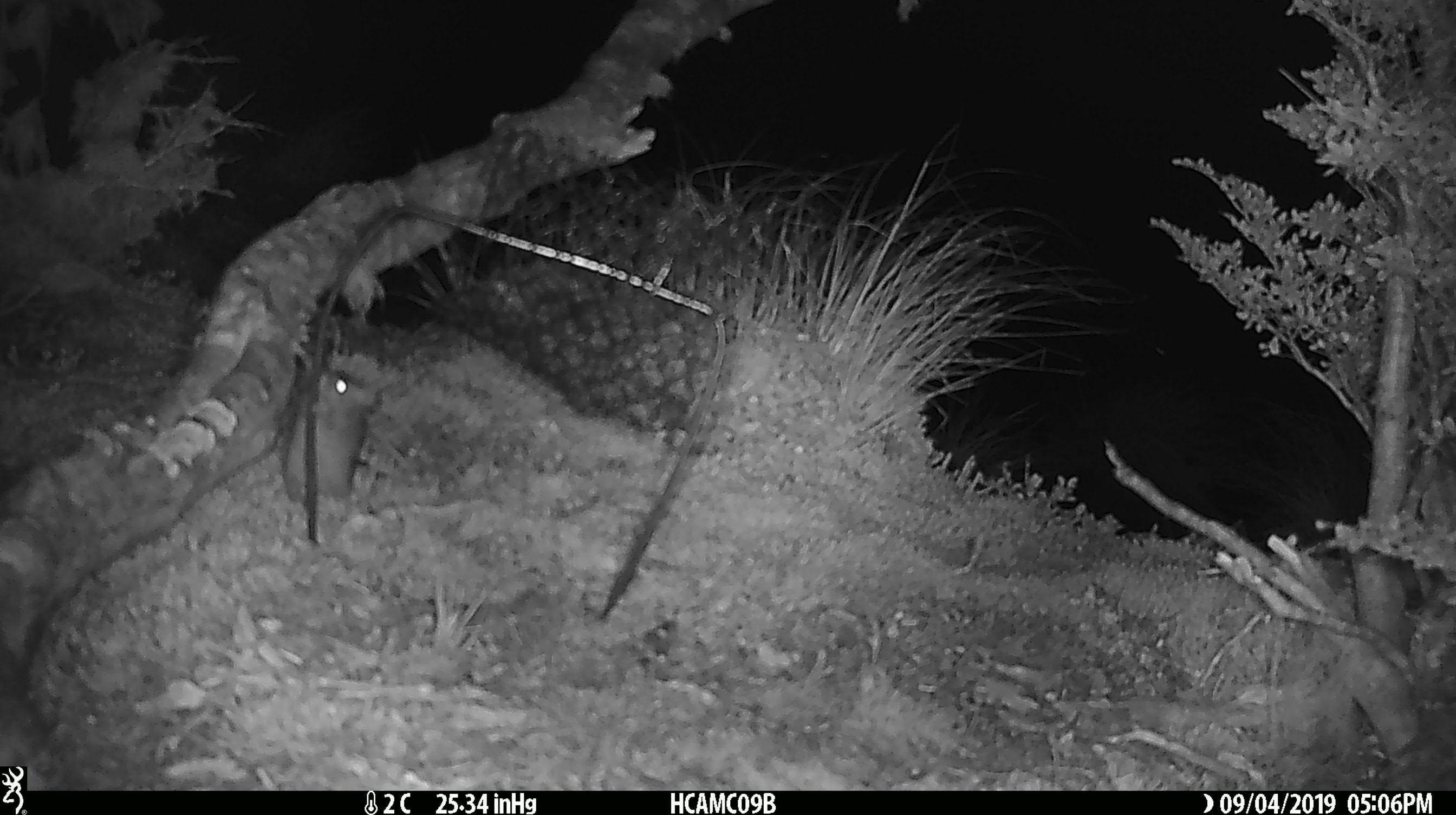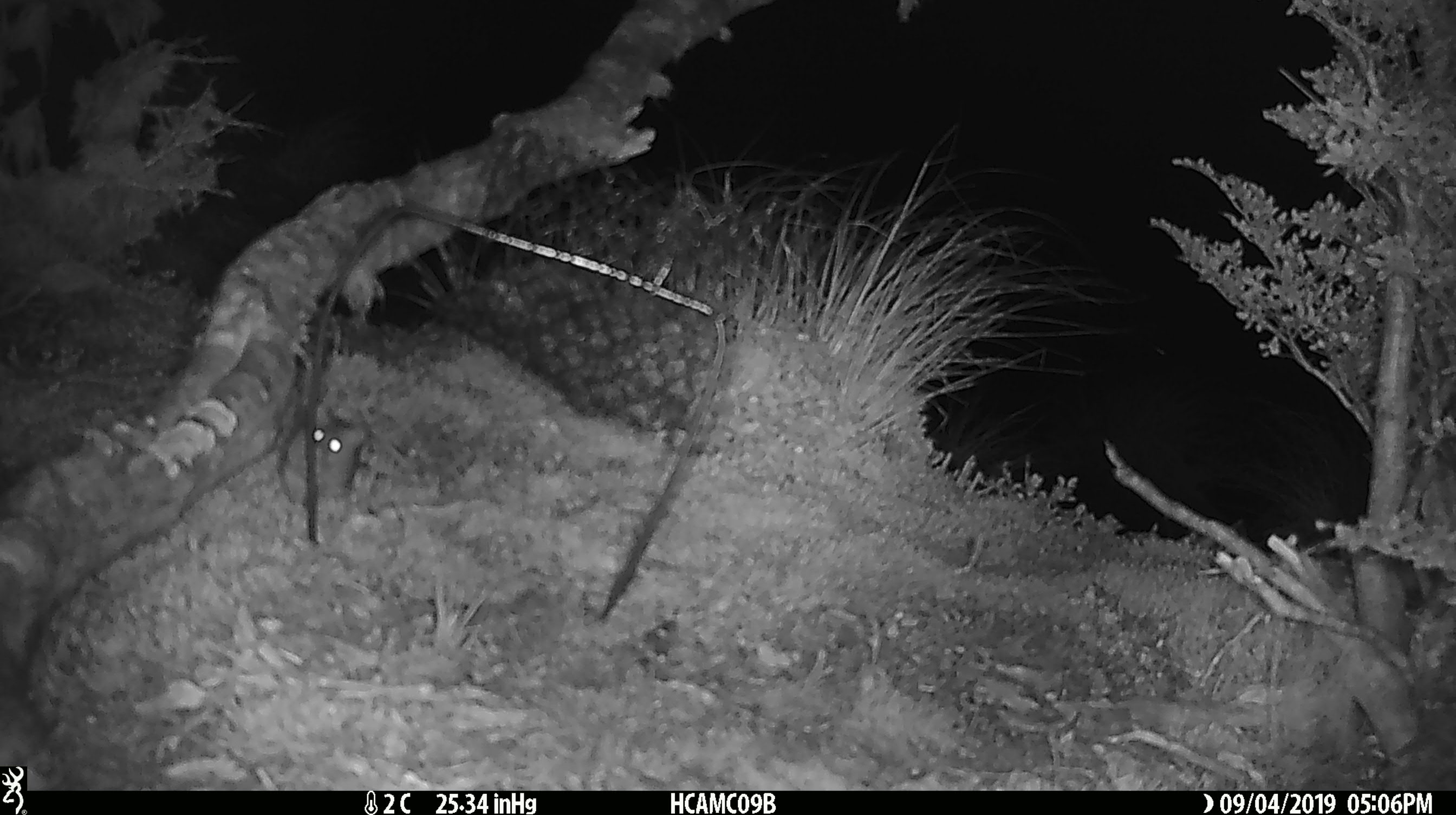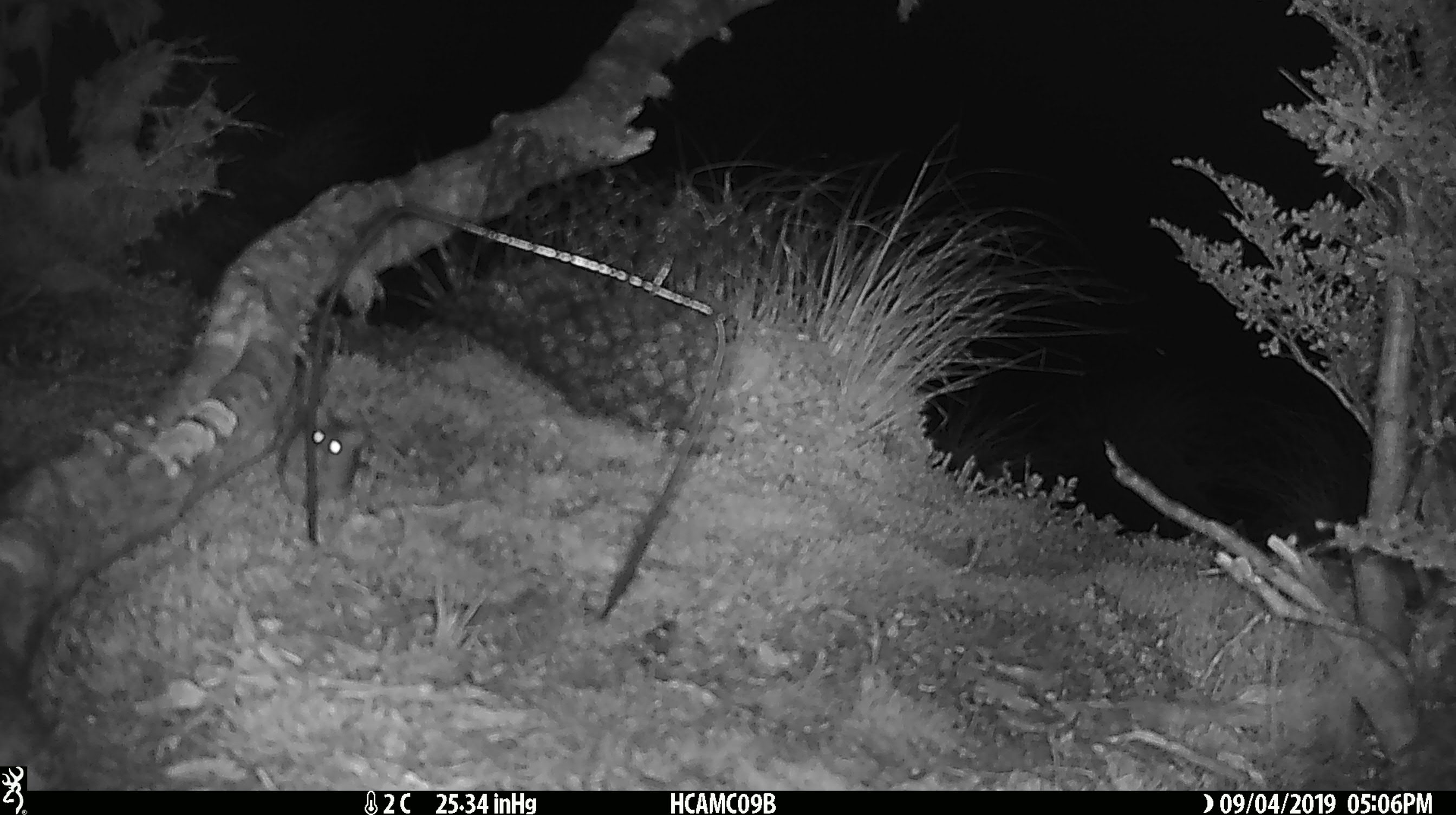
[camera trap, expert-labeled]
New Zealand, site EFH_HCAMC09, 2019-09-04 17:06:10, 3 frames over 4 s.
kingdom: Animalia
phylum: Chordata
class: Mammalia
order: Rodentia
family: Muridae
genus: Mus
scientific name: Mus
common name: mouse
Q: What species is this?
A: Mouse (Mus).